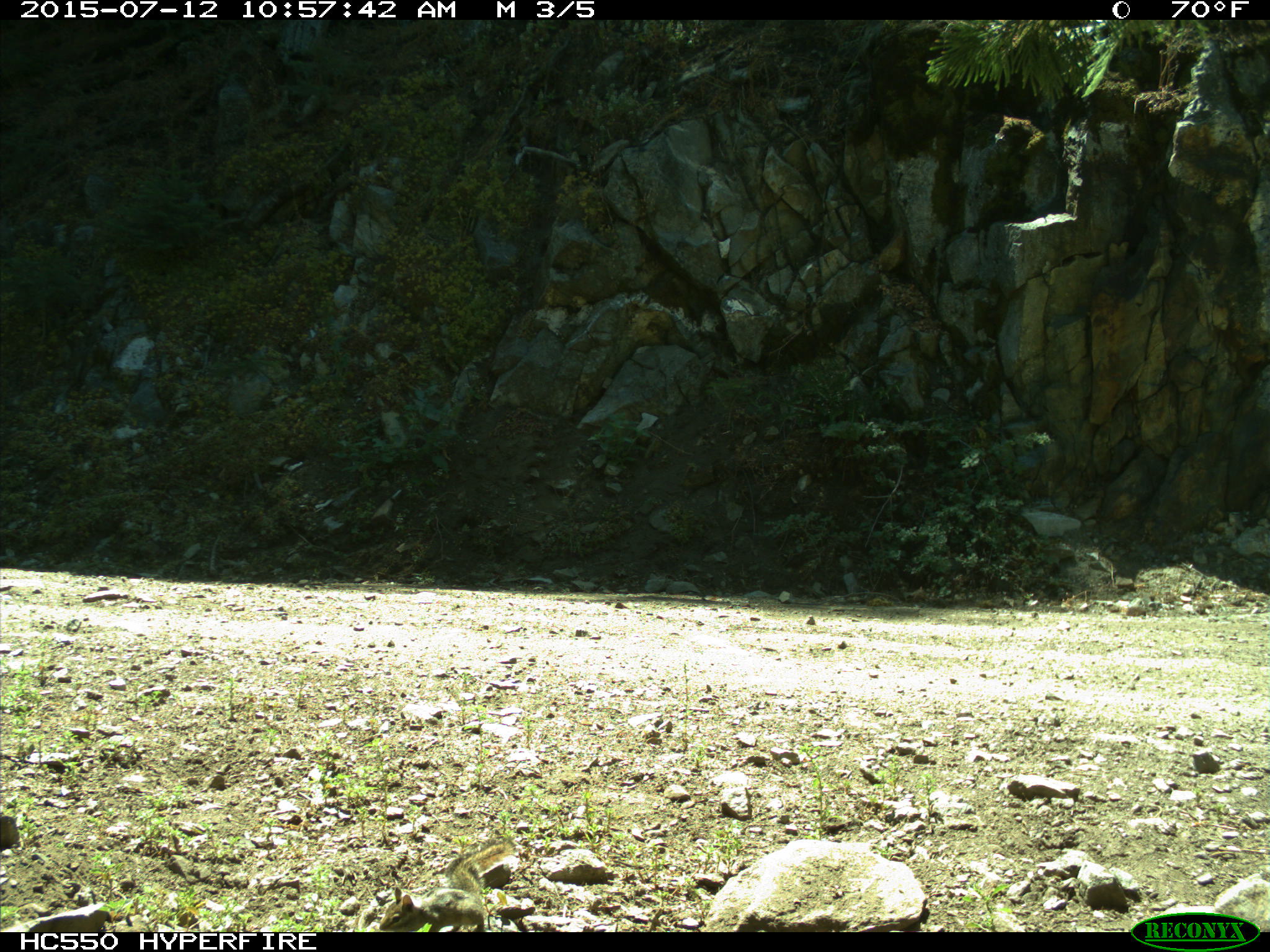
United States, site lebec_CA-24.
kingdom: Animalia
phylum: Chordata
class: Mammalia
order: Rodentia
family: Sciuridae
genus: Tamias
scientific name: Tamias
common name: chipmunk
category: unidentified chipmunk